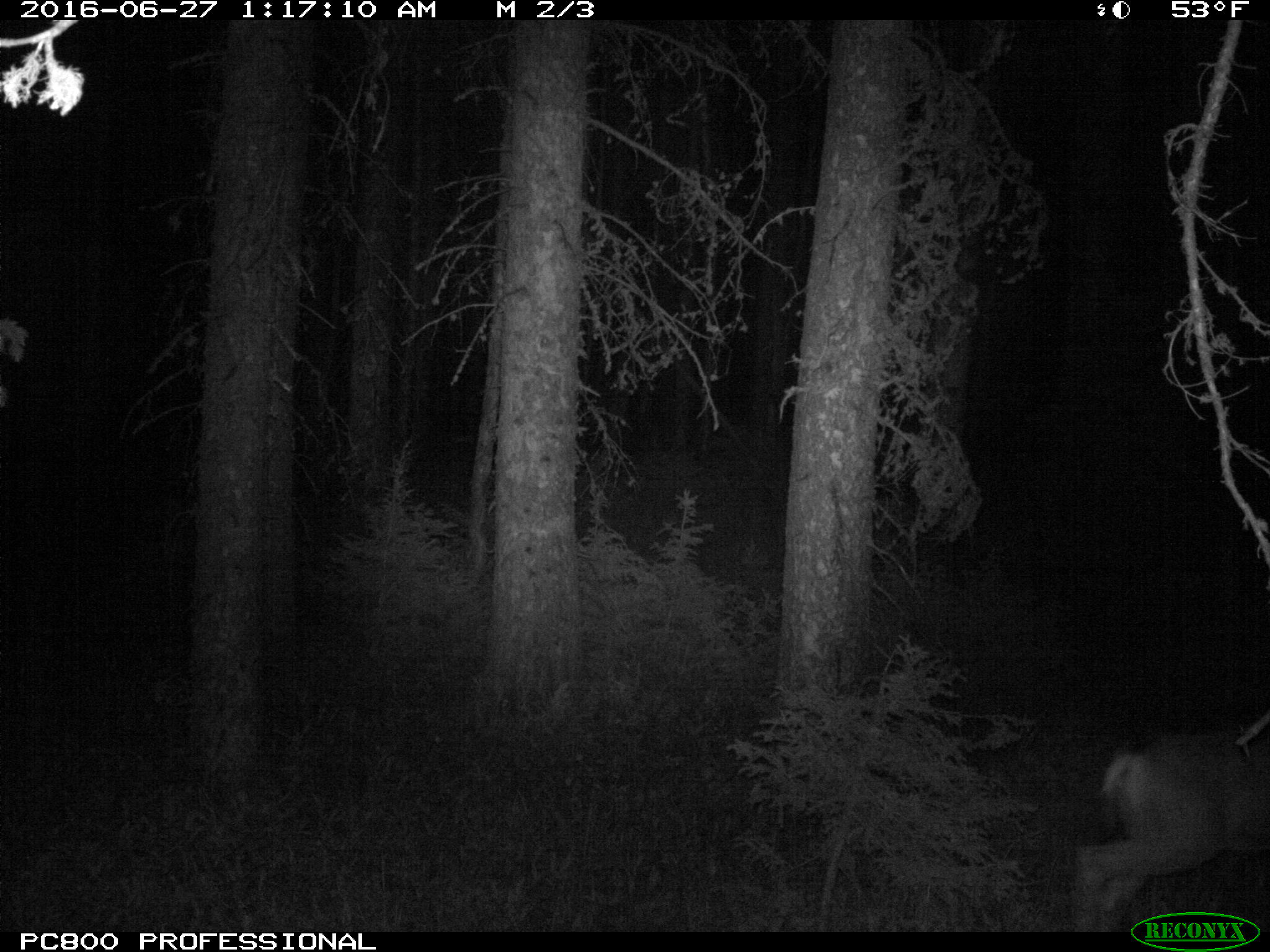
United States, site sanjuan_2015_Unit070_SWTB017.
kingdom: Animalia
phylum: Chordata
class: Mammalia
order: Artiodactyla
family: Cervidae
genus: Odocoileus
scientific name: Odocoileus hemionus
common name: mule deer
Odocoileus hemionus (mule deer).